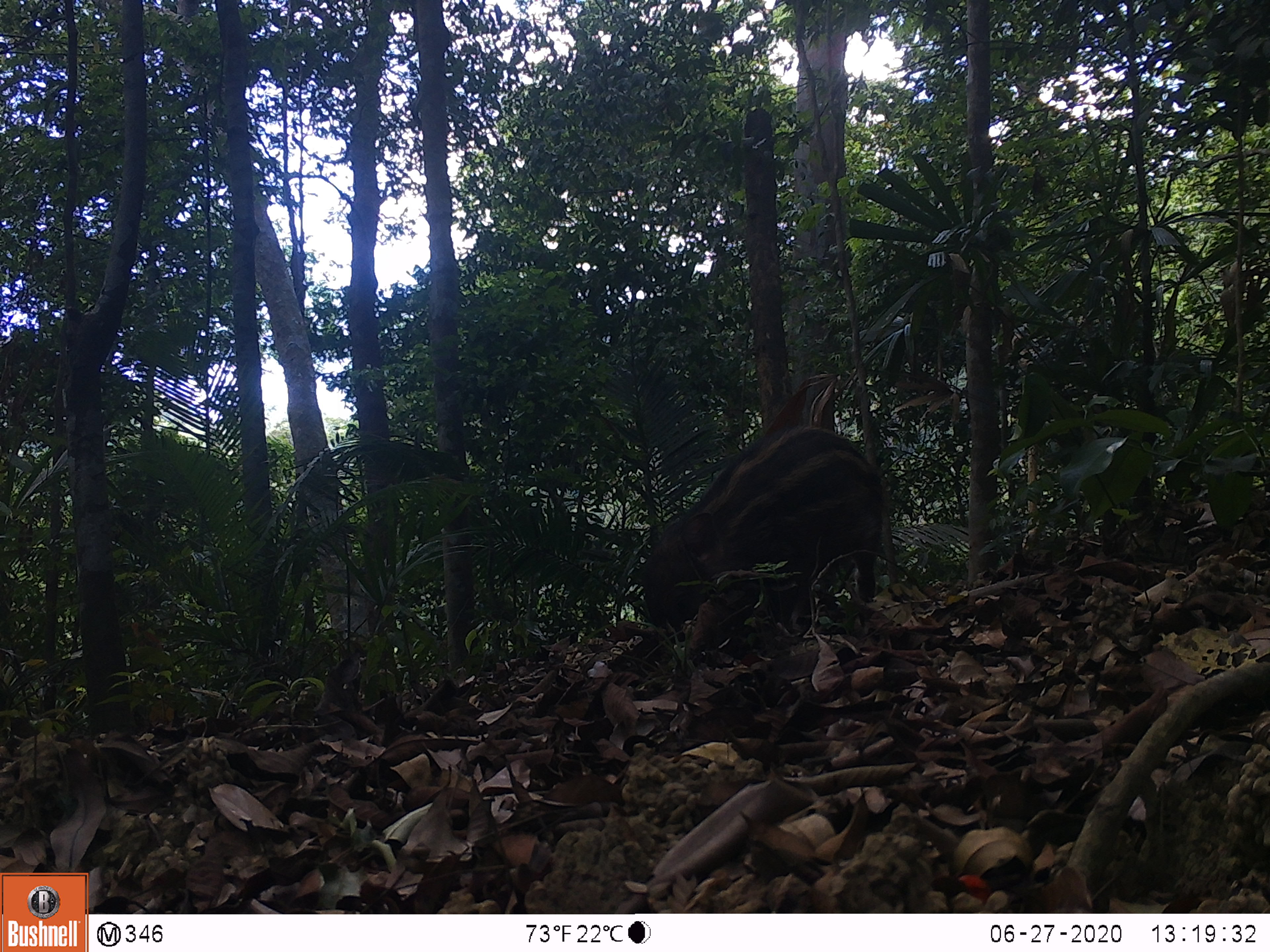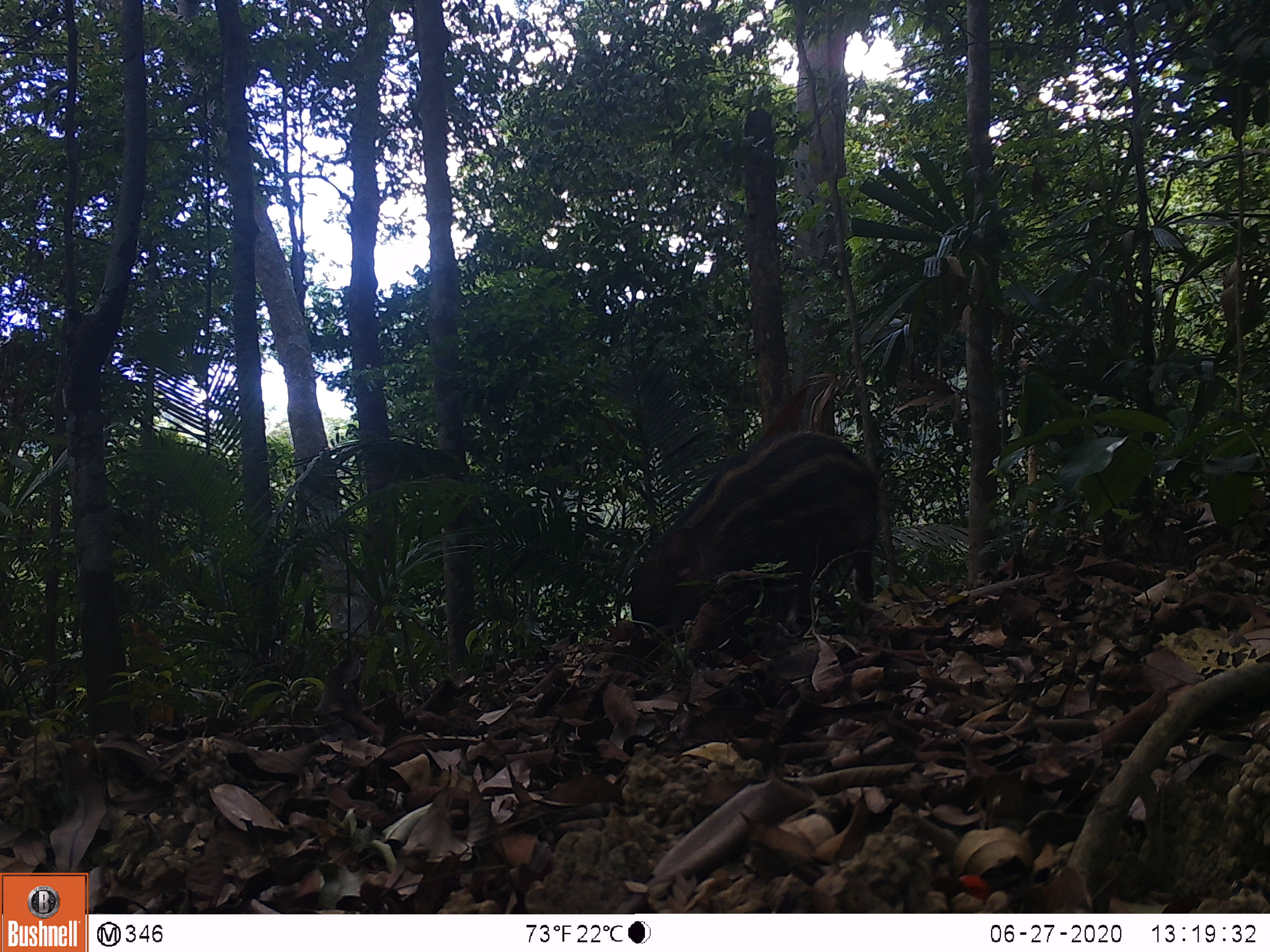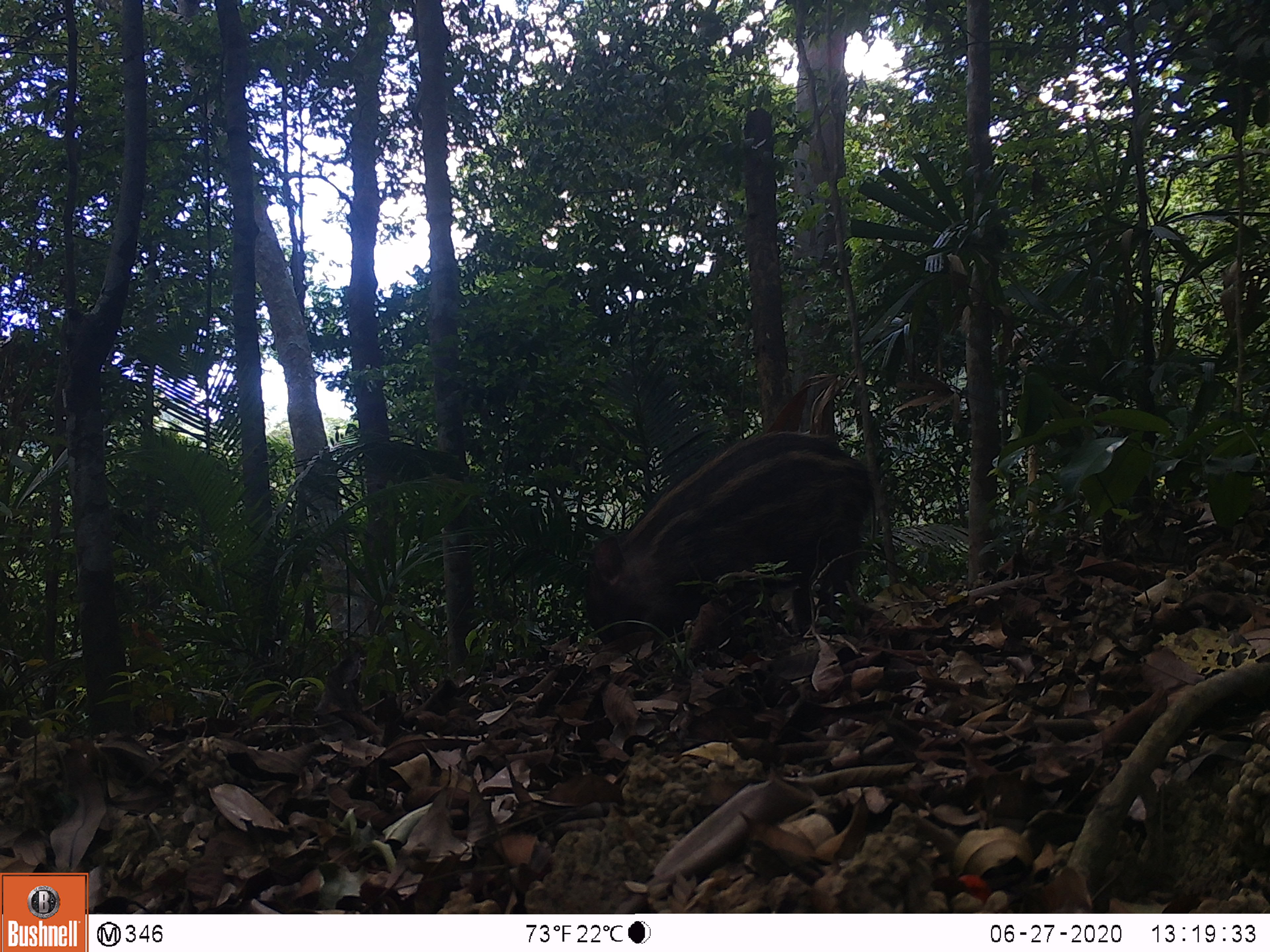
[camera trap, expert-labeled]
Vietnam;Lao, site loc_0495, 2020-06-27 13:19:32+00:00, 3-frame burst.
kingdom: Animalia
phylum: Chordata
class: Mammalia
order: Artiodactyla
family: Suidae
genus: Sus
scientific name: Sus scrofa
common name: eurasian wild pig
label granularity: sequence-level